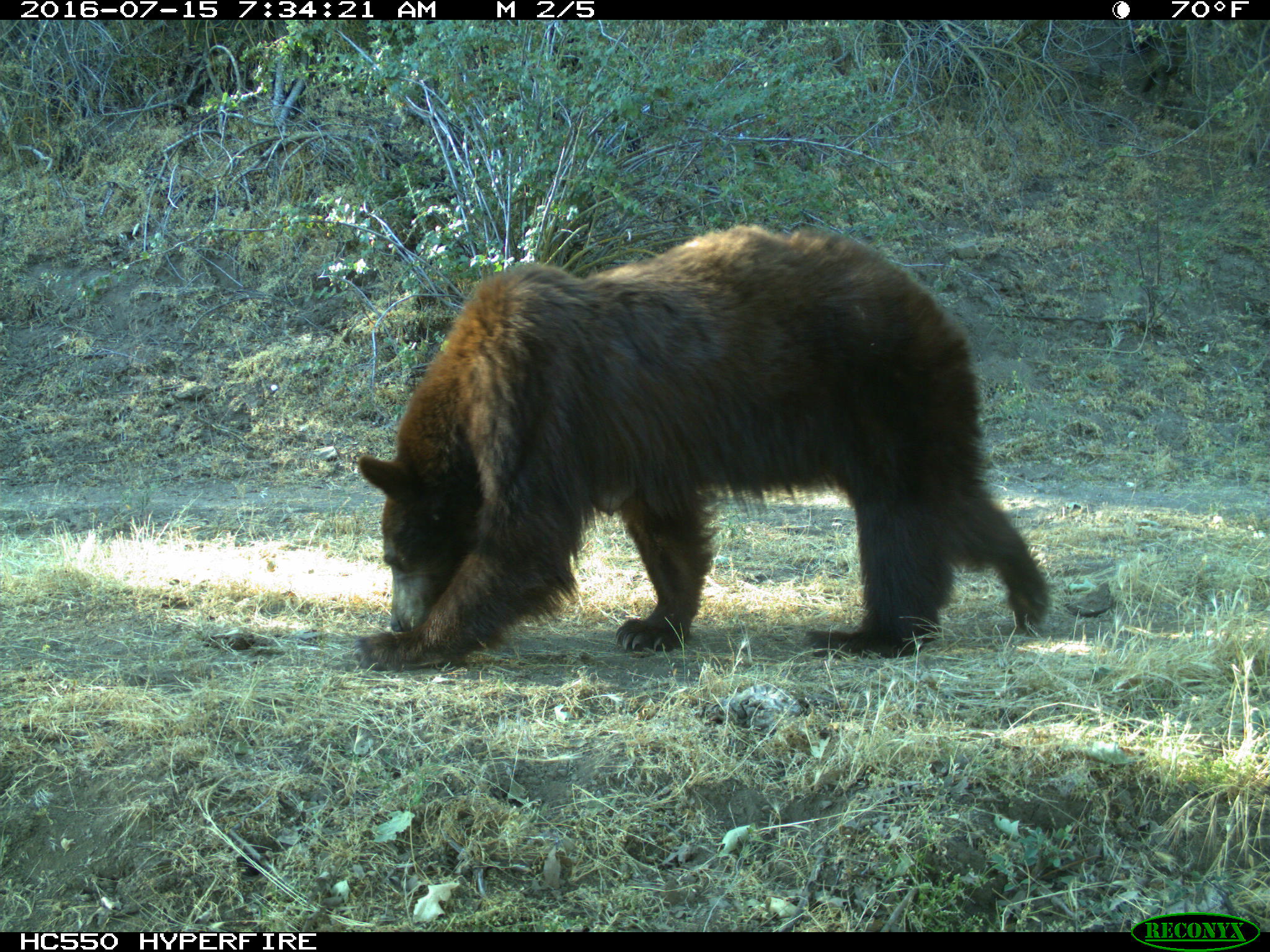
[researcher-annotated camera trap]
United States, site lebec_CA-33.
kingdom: Animalia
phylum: Chordata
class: Mammalia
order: Carnivora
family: Ursidae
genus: Ursus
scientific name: Ursus americanus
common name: american black bear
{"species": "Ursus americanus (american black bear)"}